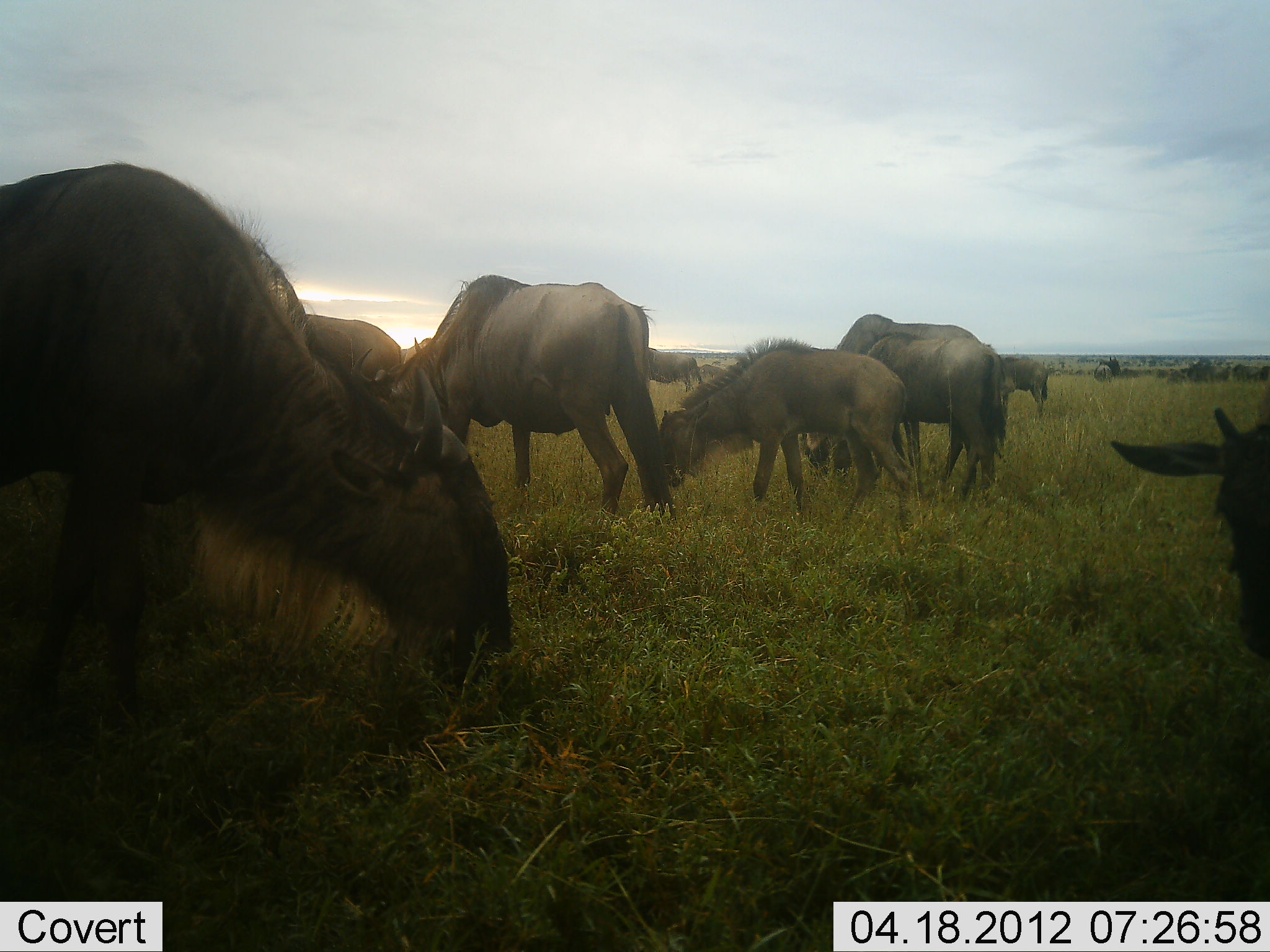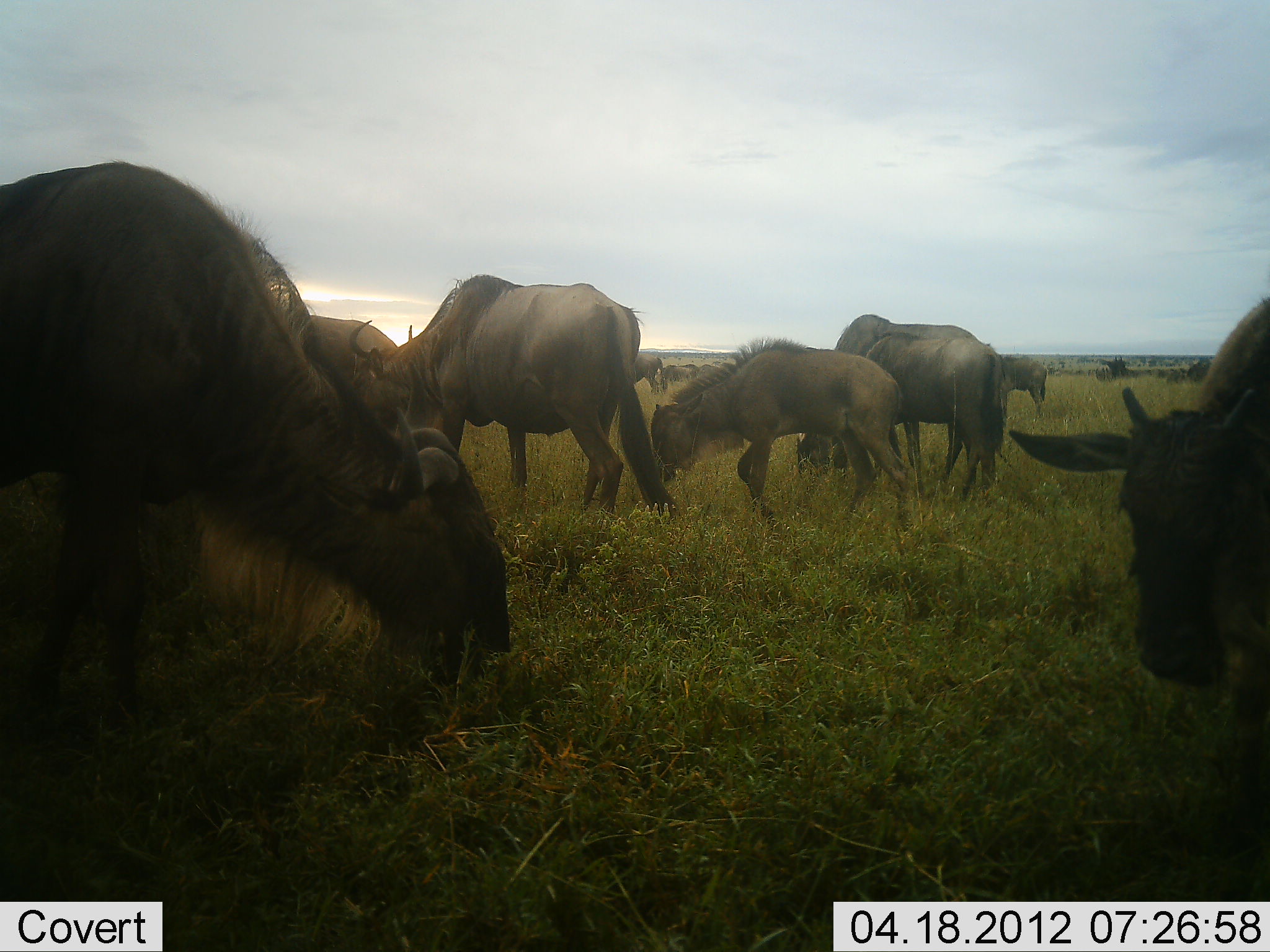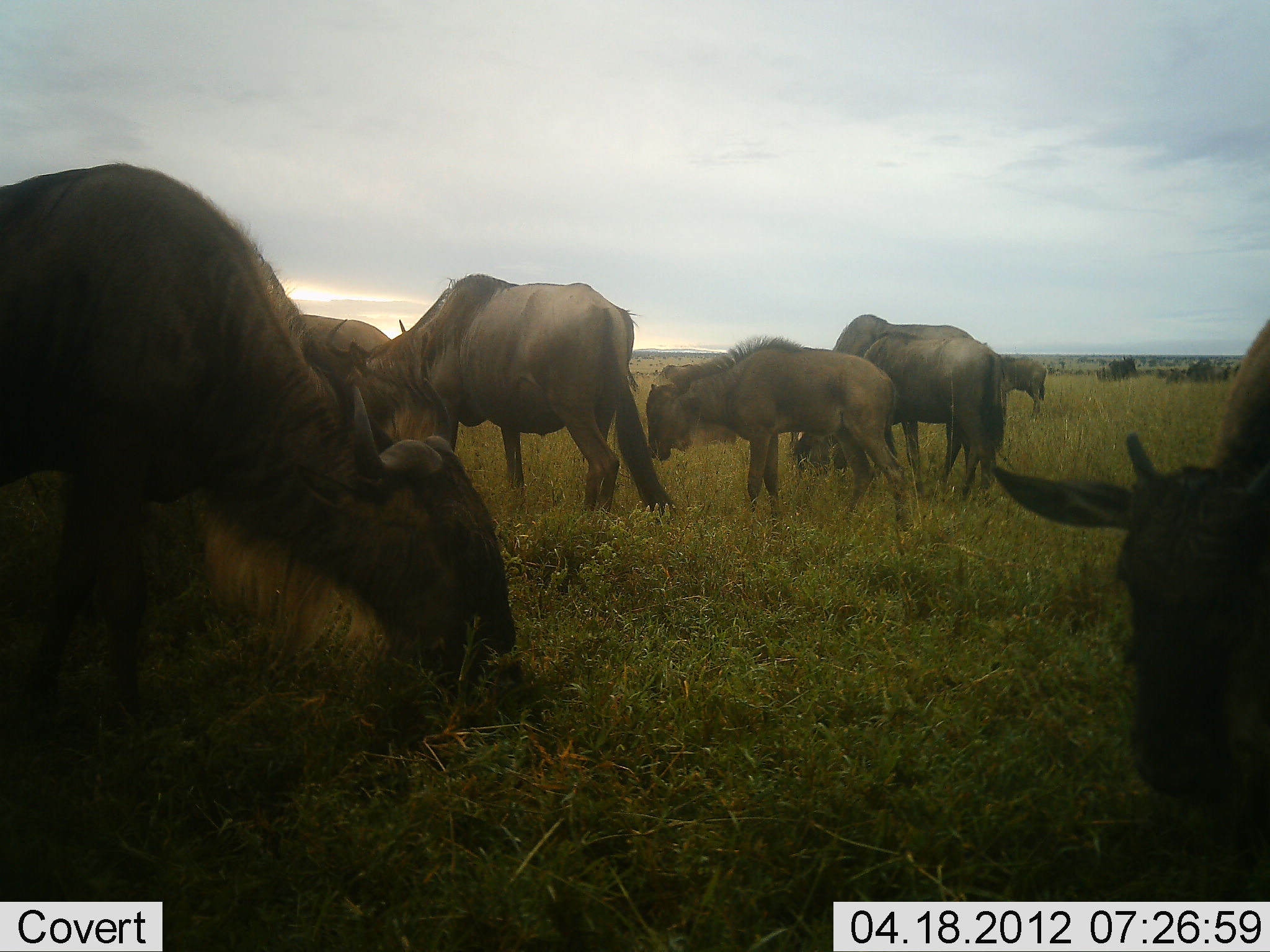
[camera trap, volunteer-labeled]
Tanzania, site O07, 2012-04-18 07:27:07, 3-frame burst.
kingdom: Animalia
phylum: Chordata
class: Mammalia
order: Artiodactyla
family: Bovidae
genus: Connochaetes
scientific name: Connochaetes taurinus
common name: blue wildebeest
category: wildebeest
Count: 11-50.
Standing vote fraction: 53%.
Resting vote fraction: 0%.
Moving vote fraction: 40%.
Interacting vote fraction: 7%.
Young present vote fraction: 67%.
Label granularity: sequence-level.